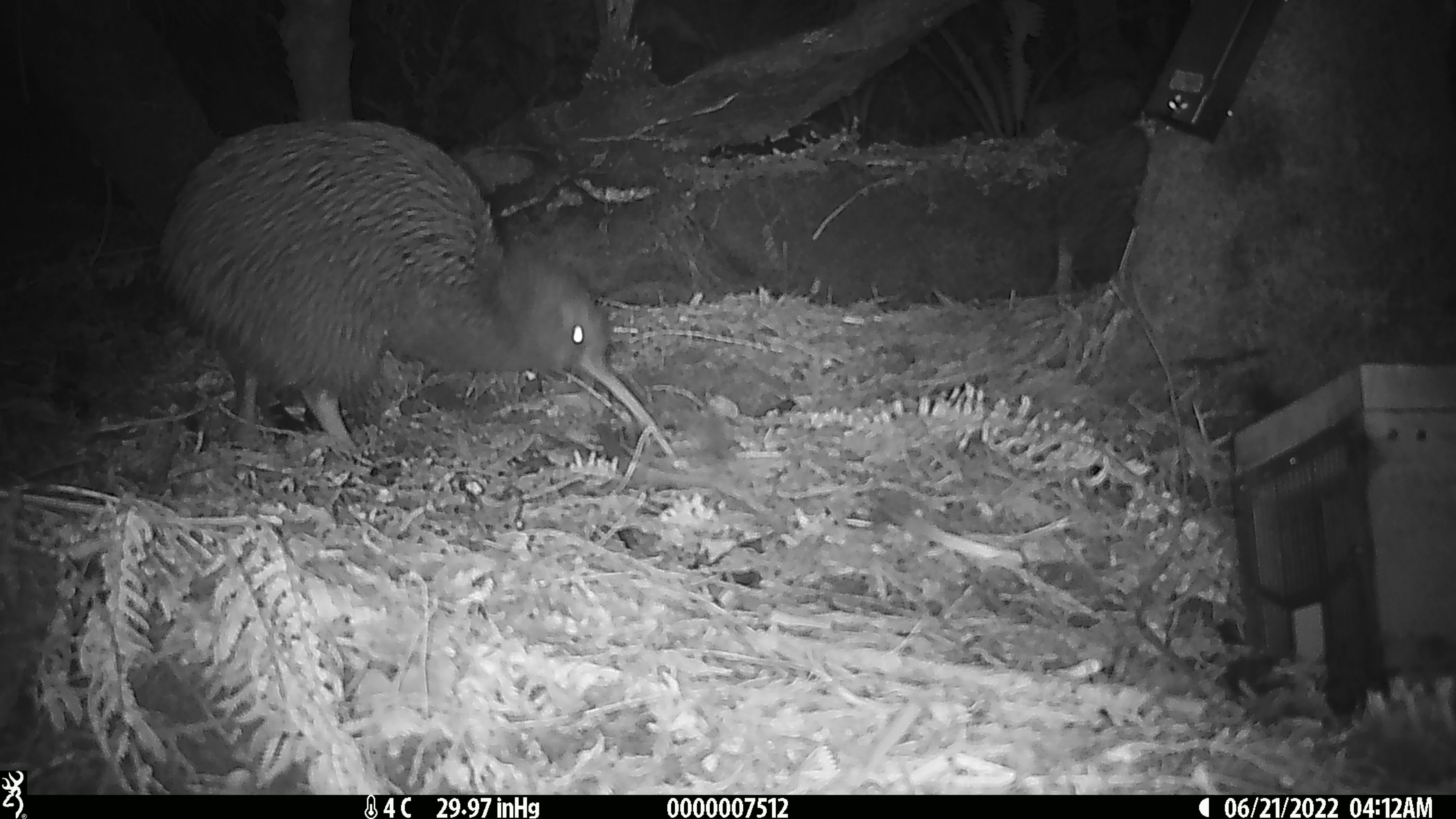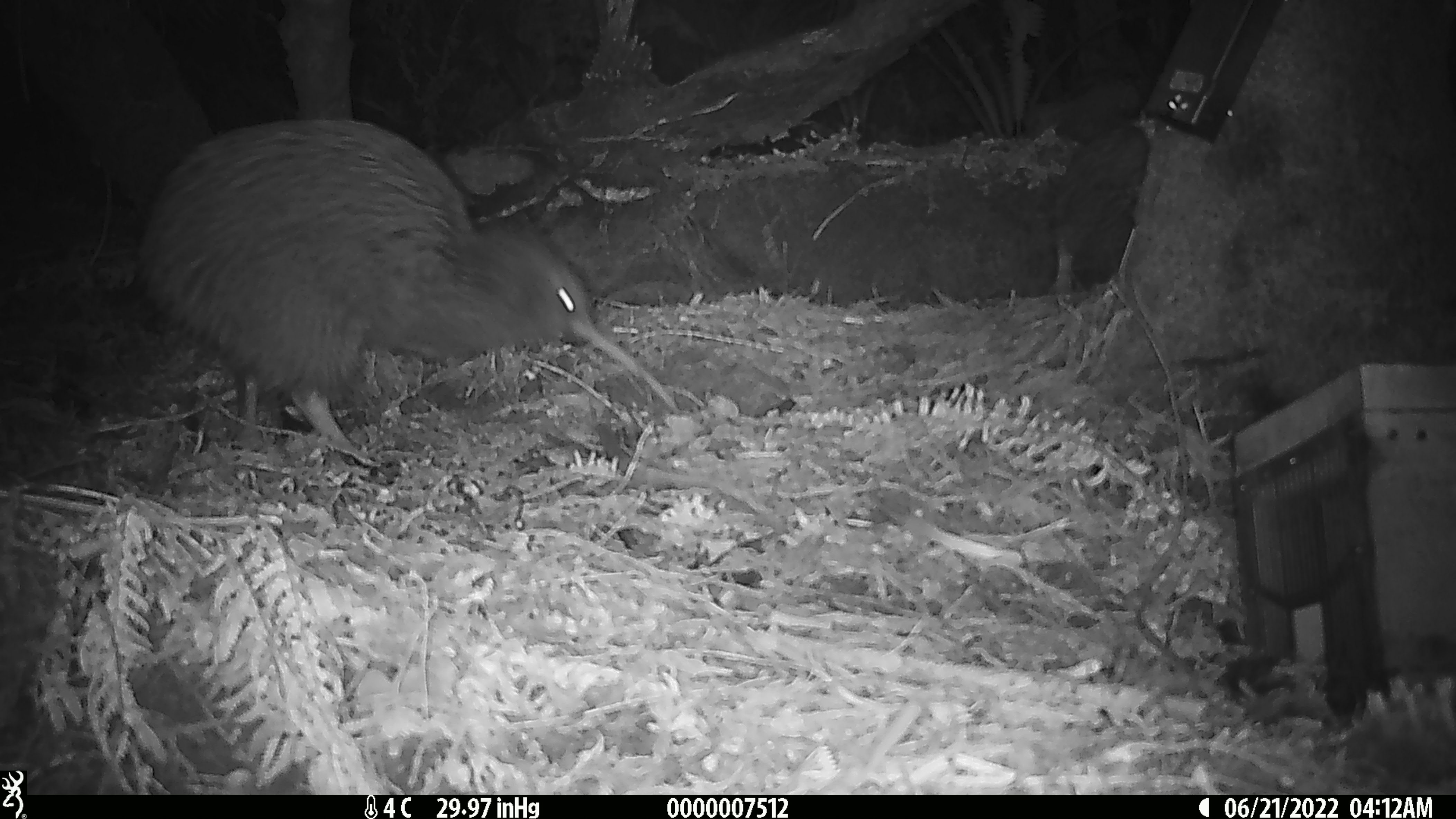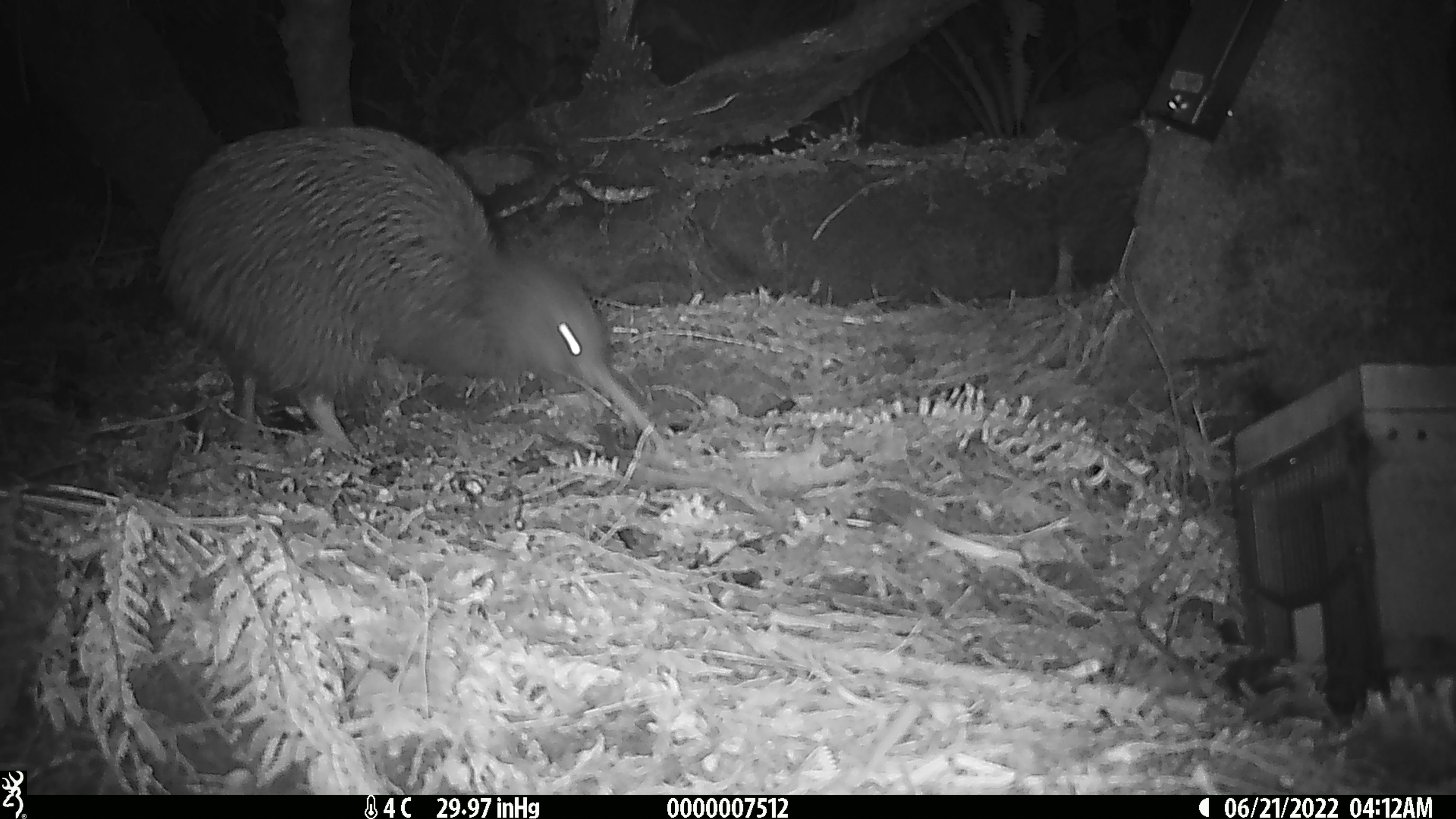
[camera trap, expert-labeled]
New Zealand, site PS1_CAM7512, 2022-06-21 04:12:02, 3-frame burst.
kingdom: Animalia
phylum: Chordata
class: Aves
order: Apterygiformes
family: Apterygidae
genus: Apteryx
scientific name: Apteryx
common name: kiwi